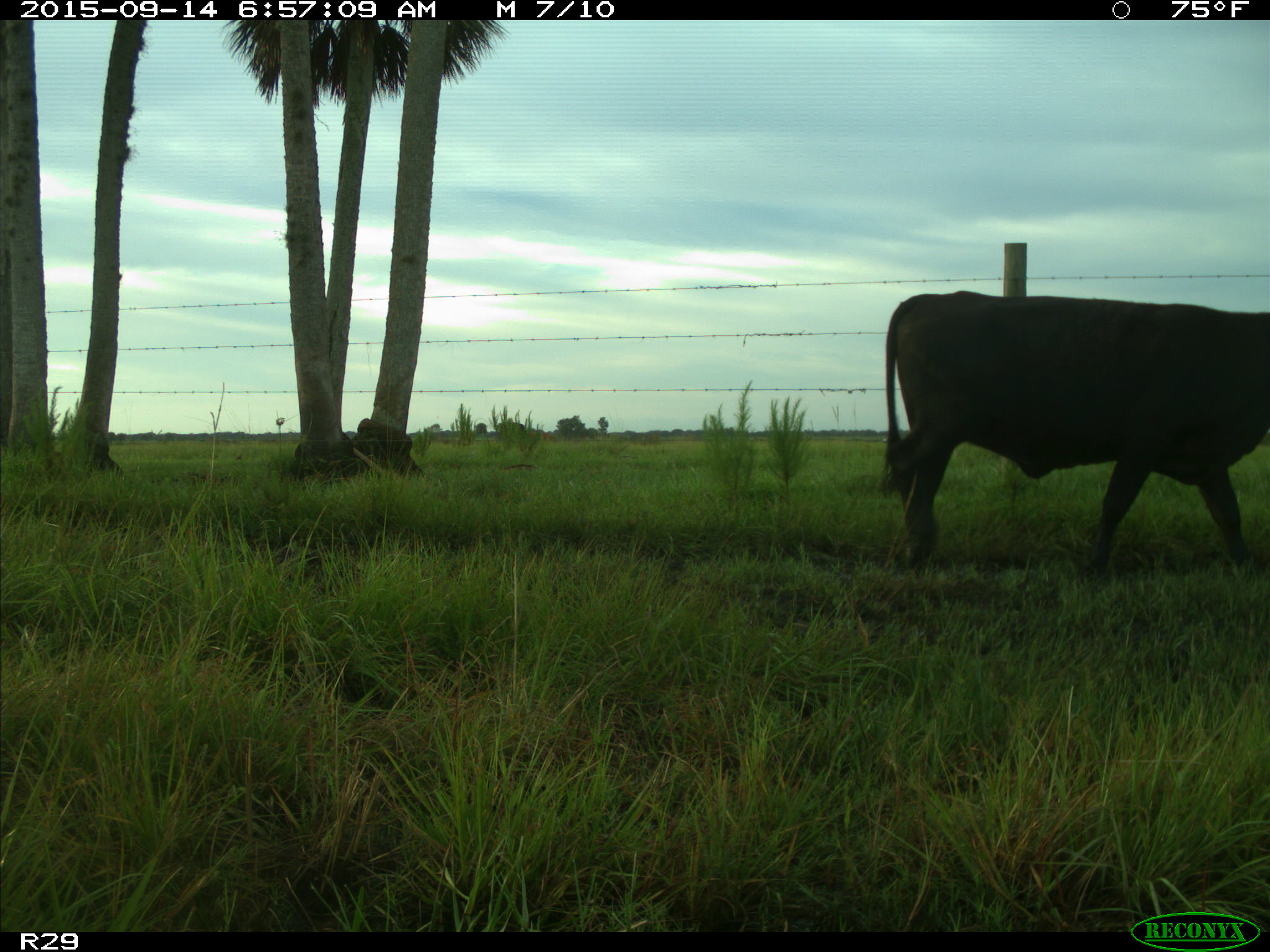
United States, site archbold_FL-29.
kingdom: Animalia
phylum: Chordata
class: Mammalia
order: Artiodactyla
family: Bovidae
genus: Bos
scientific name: Bos taurus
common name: domestic cow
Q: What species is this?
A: Bos taurus (domestic cow).